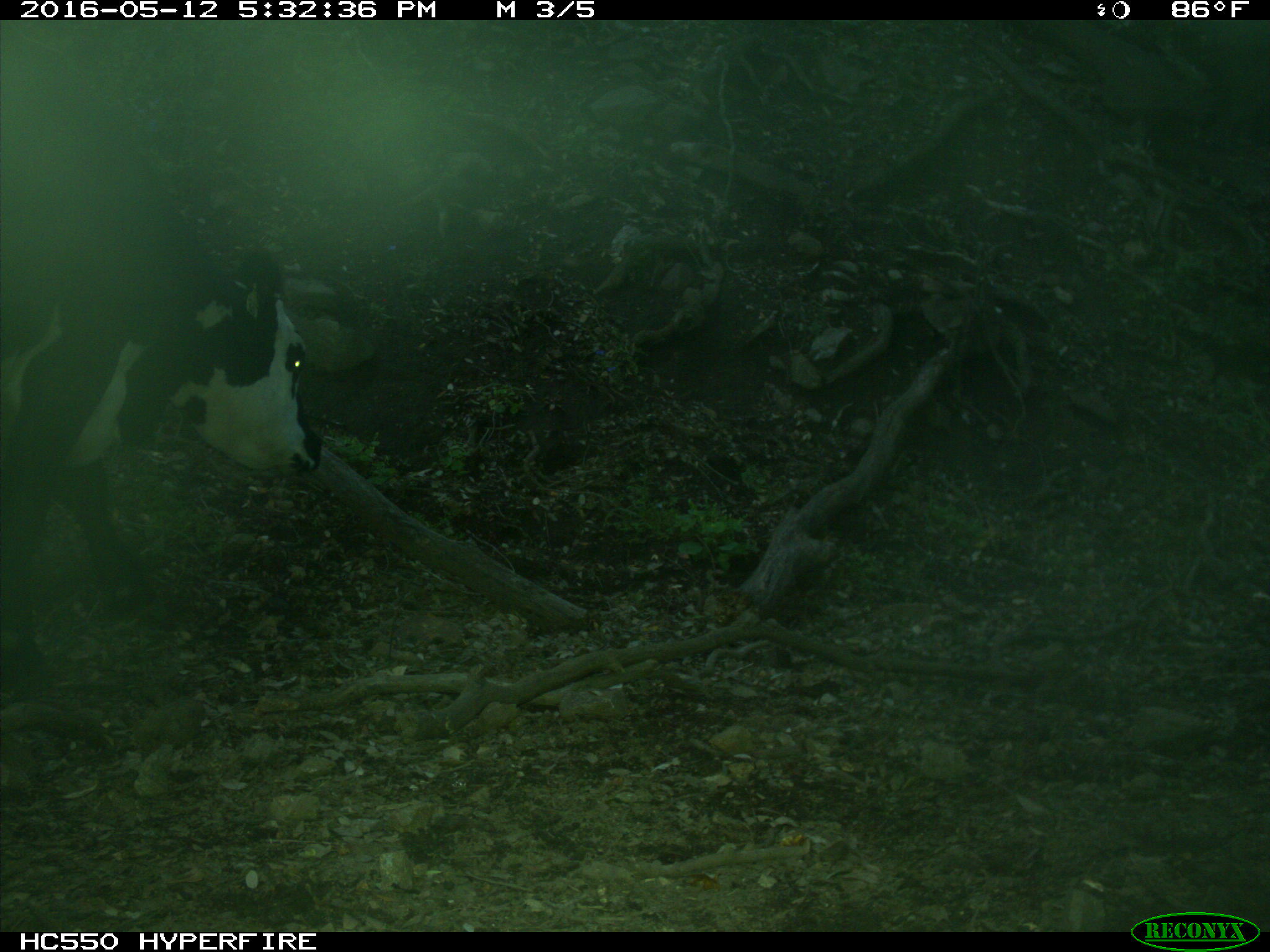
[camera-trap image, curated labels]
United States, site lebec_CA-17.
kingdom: Animalia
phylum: Chordata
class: Mammalia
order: Artiodactyla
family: Bovidae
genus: Bos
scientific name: Bos taurus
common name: domestic cow